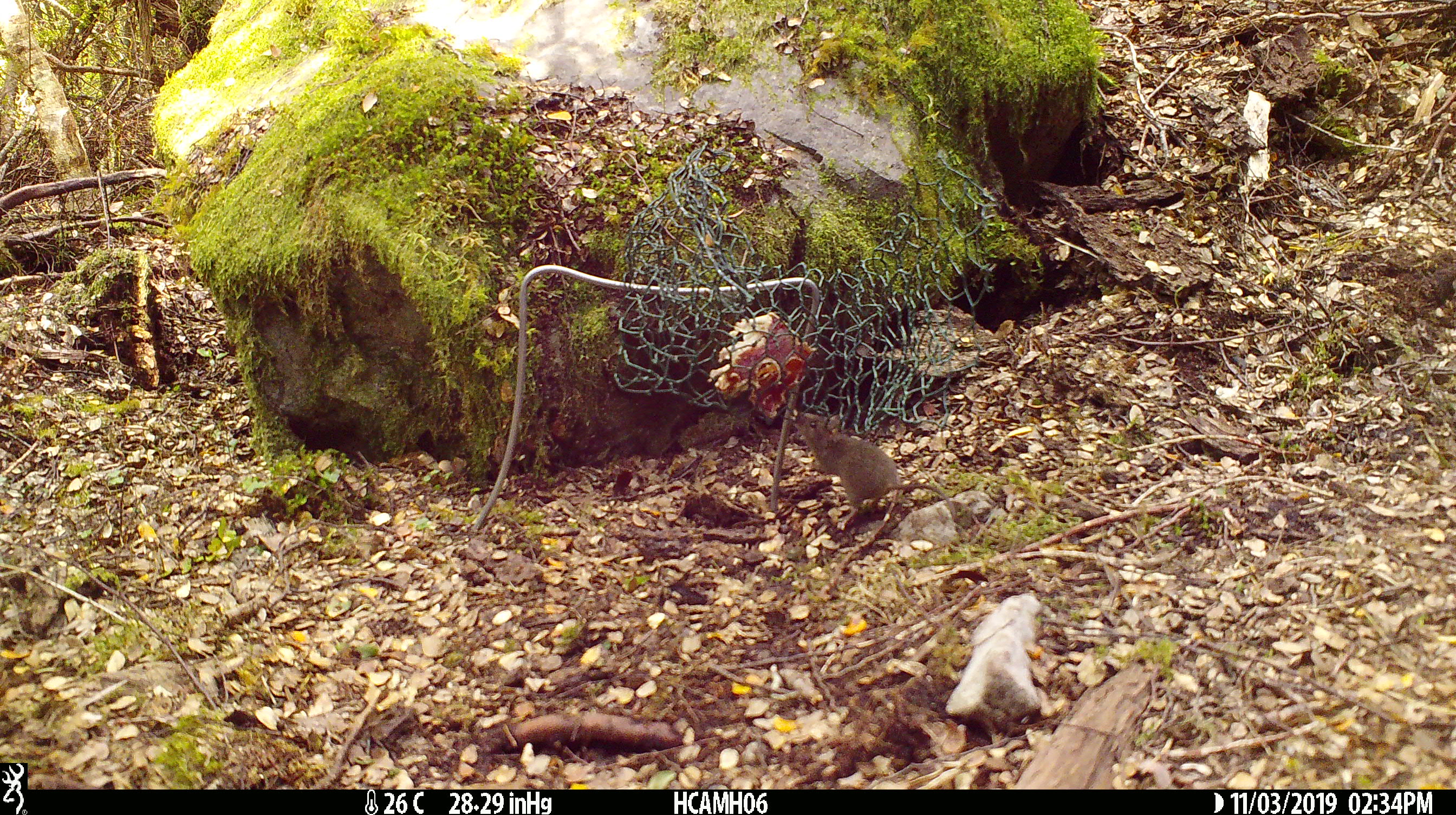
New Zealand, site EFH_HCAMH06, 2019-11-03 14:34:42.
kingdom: Animalia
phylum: Chordata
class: Mammalia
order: Rodentia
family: Muridae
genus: Mus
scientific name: Mus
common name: mouse